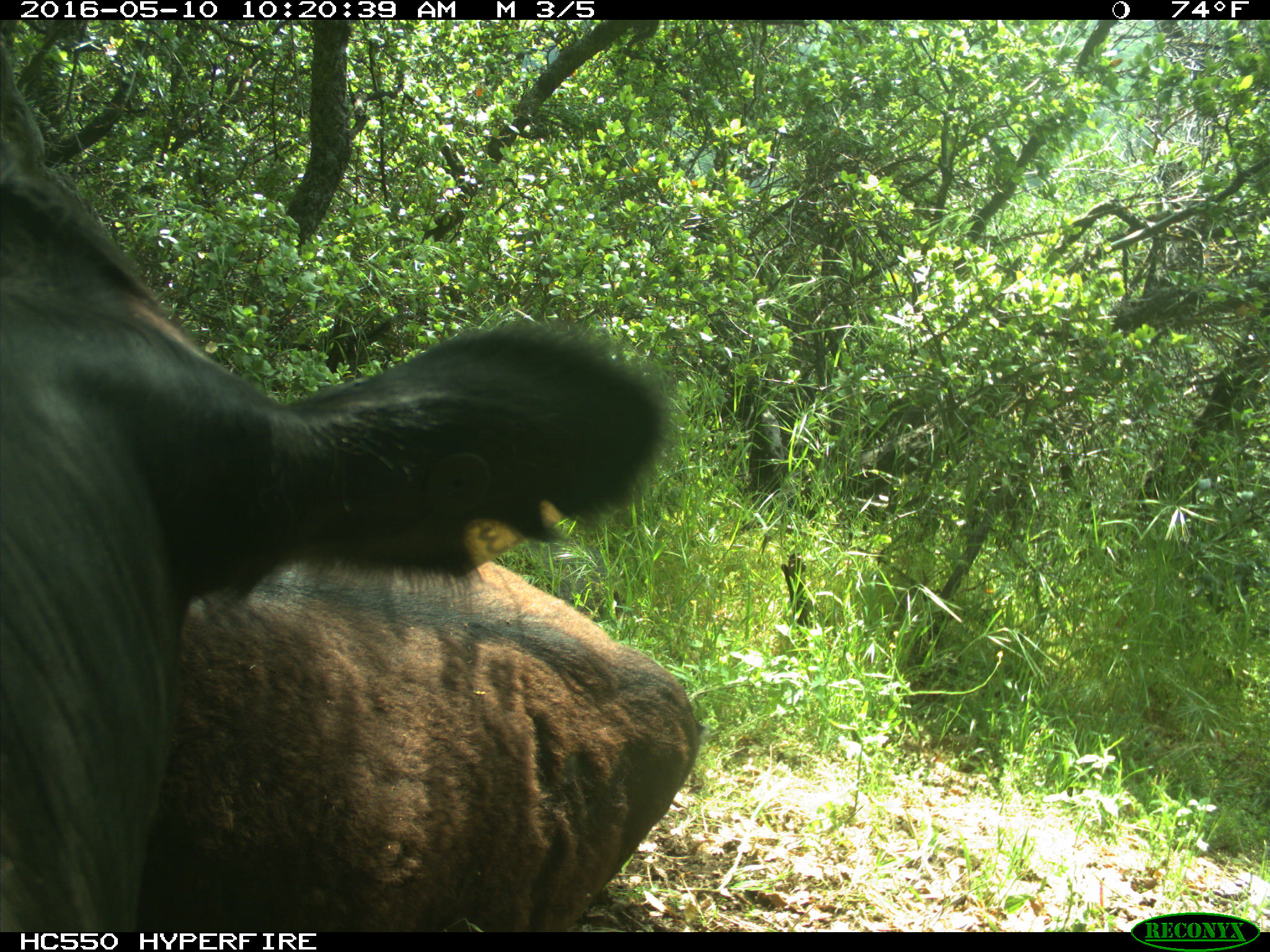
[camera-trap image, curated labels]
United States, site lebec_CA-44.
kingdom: Animalia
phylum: Chordata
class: Mammalia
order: Artiodactyla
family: Bovidae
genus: Bos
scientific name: Bos taurus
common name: domestic cow